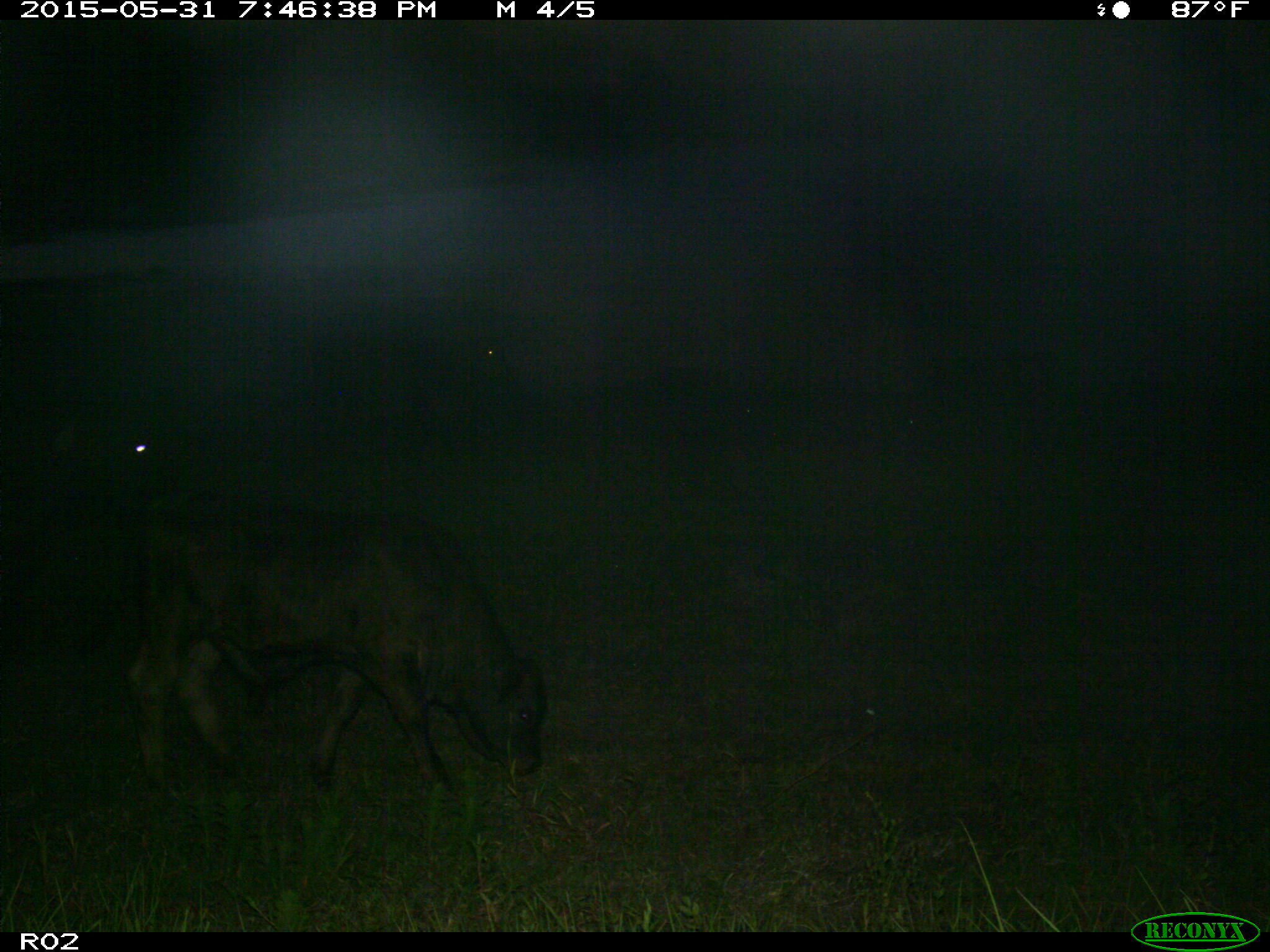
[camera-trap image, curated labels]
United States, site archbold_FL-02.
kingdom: Animalia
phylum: Chordata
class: Mammalia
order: Artiodactyla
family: Bovidae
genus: Bos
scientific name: Bos taurus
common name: domestic cow